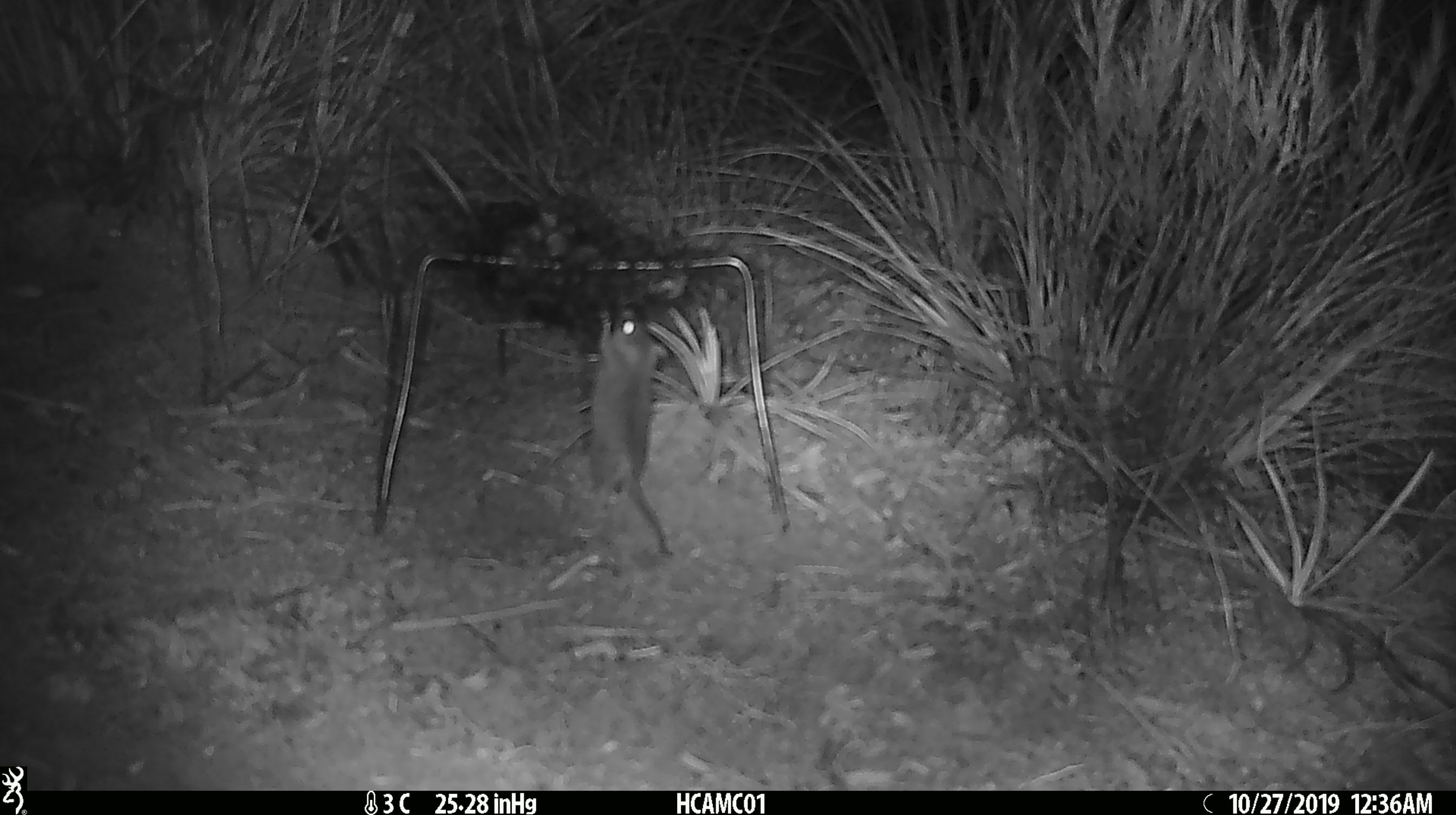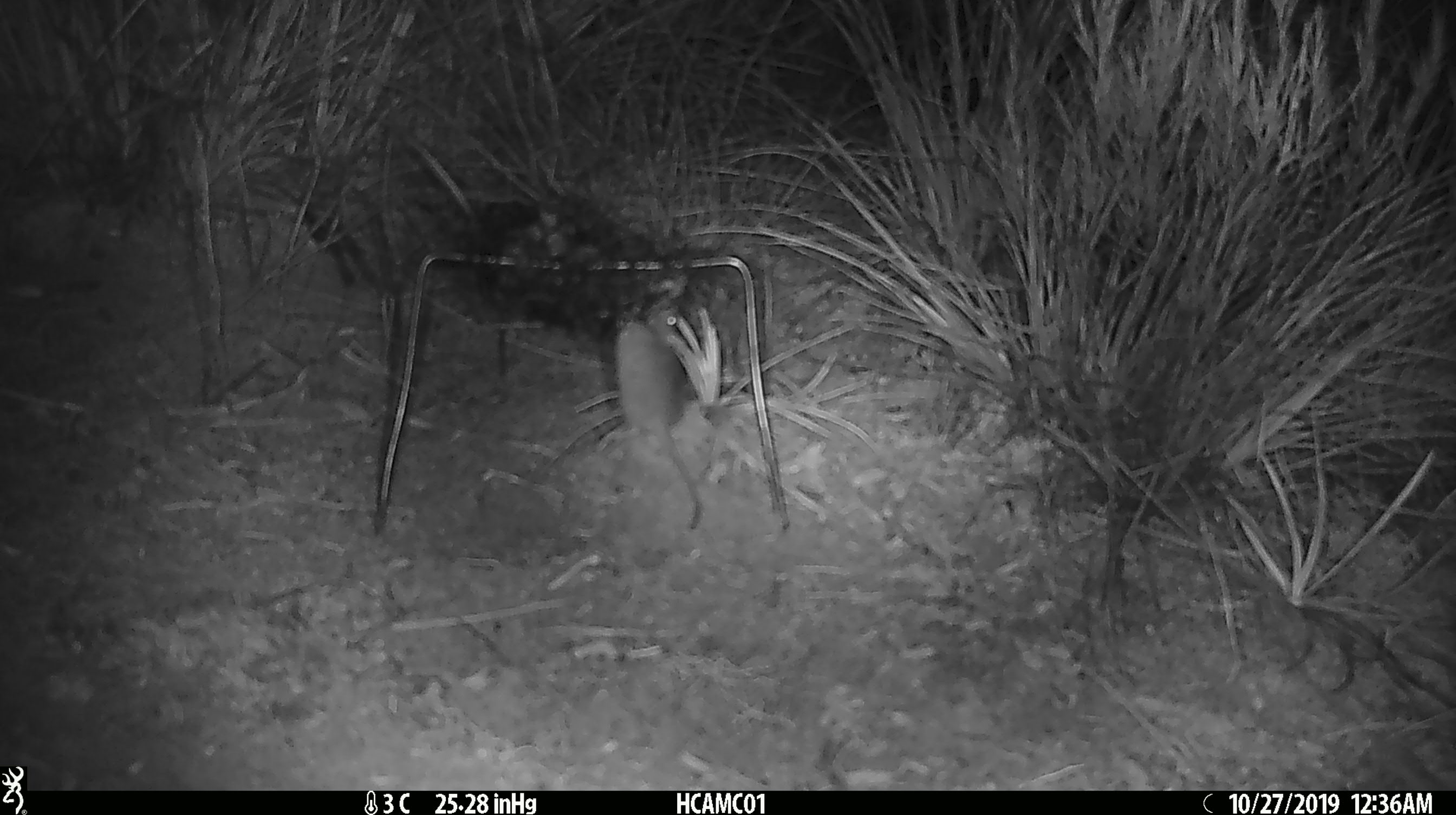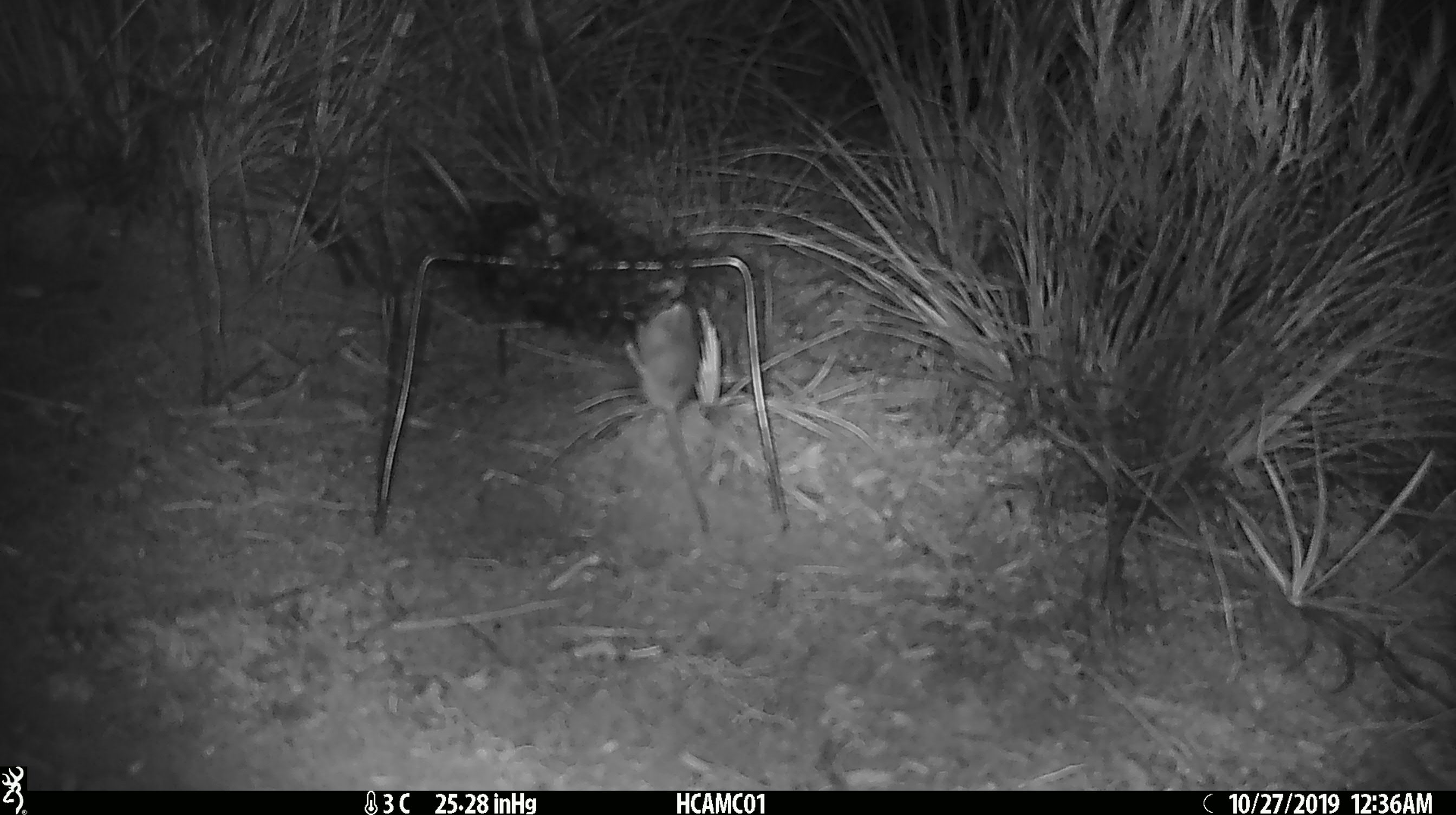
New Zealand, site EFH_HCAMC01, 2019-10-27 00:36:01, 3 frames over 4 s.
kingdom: Animalia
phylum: Chordata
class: Mammalia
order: Rodentia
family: Muridae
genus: Mus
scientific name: Mus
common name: mouse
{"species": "mouse (Mus)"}